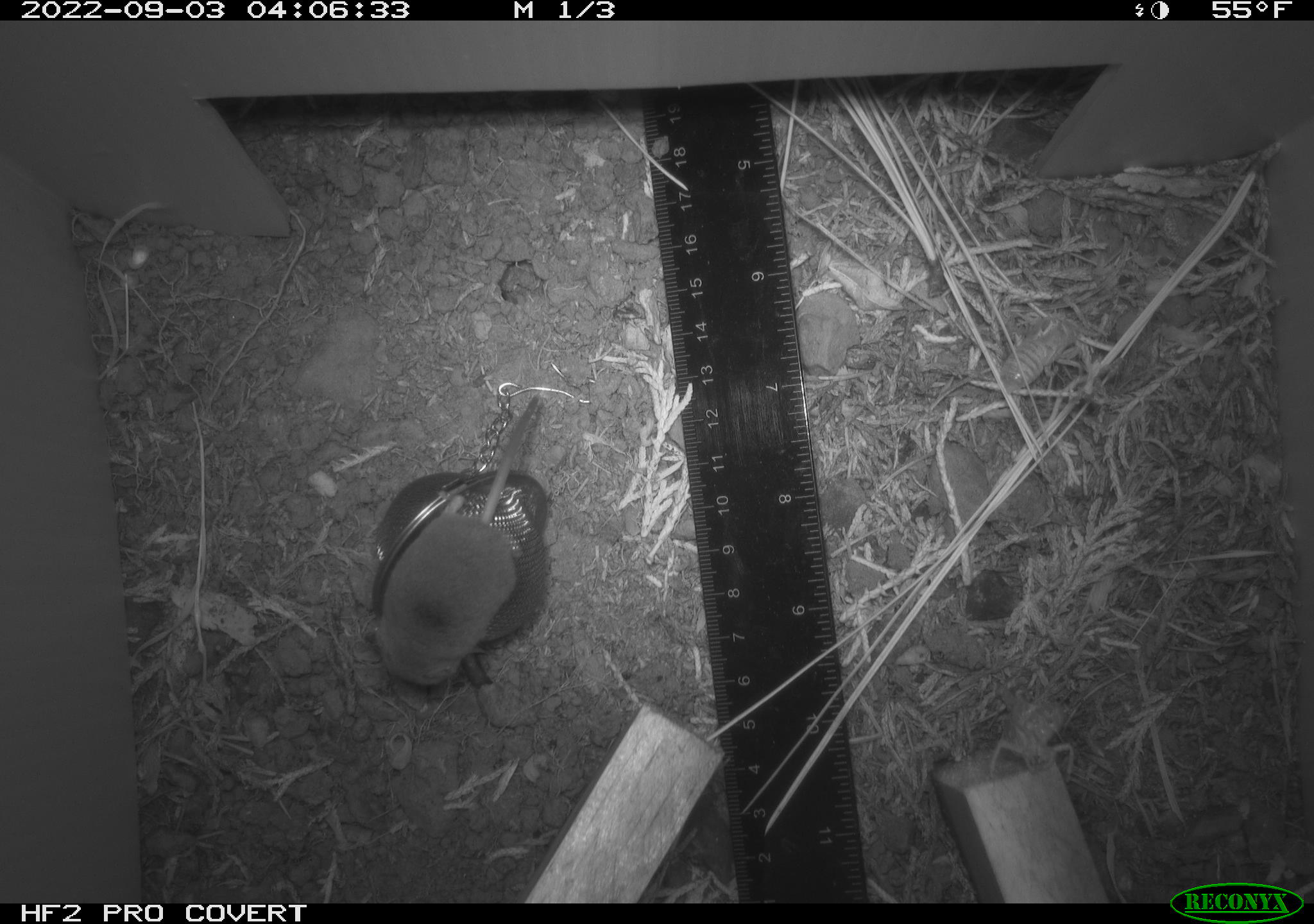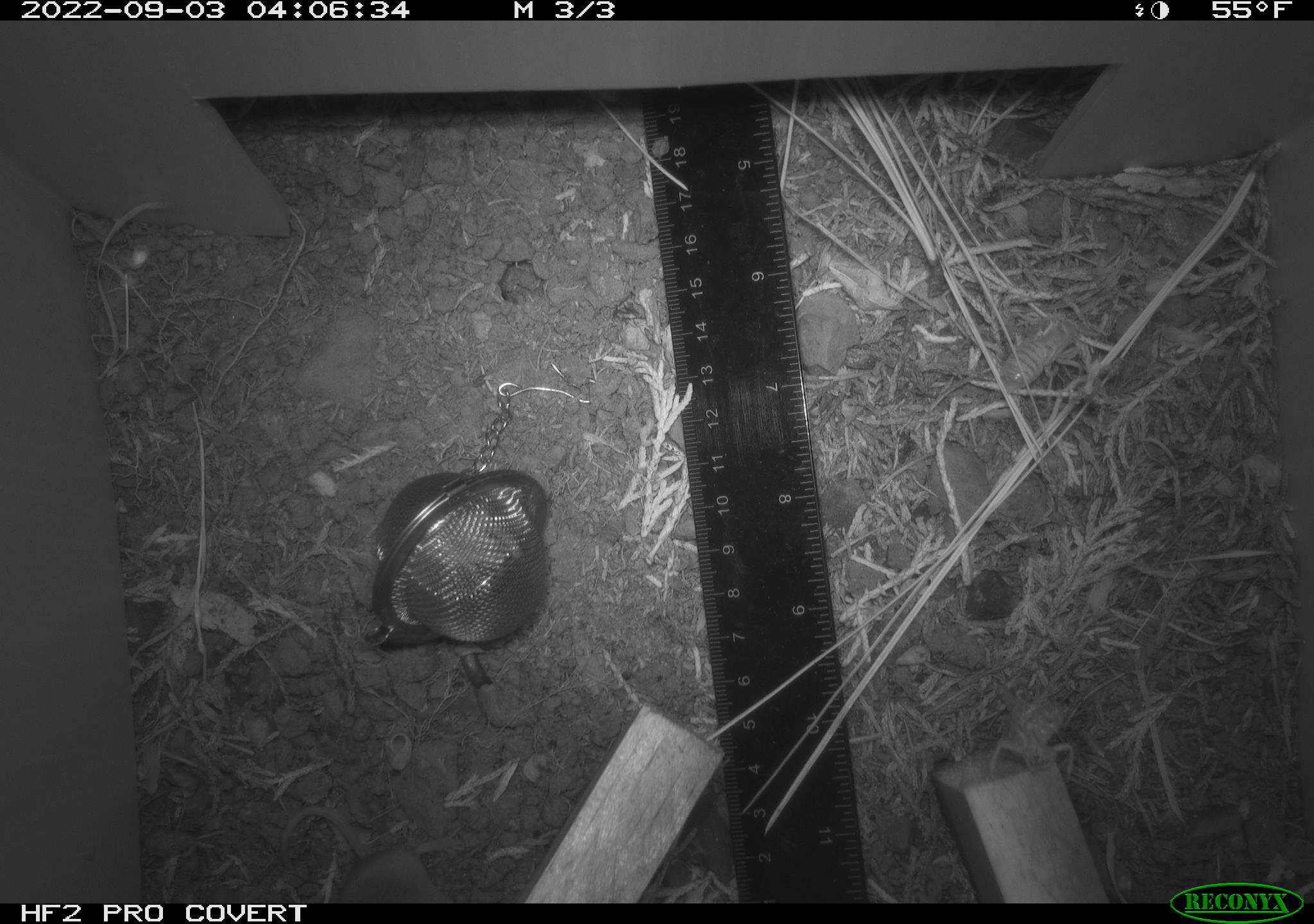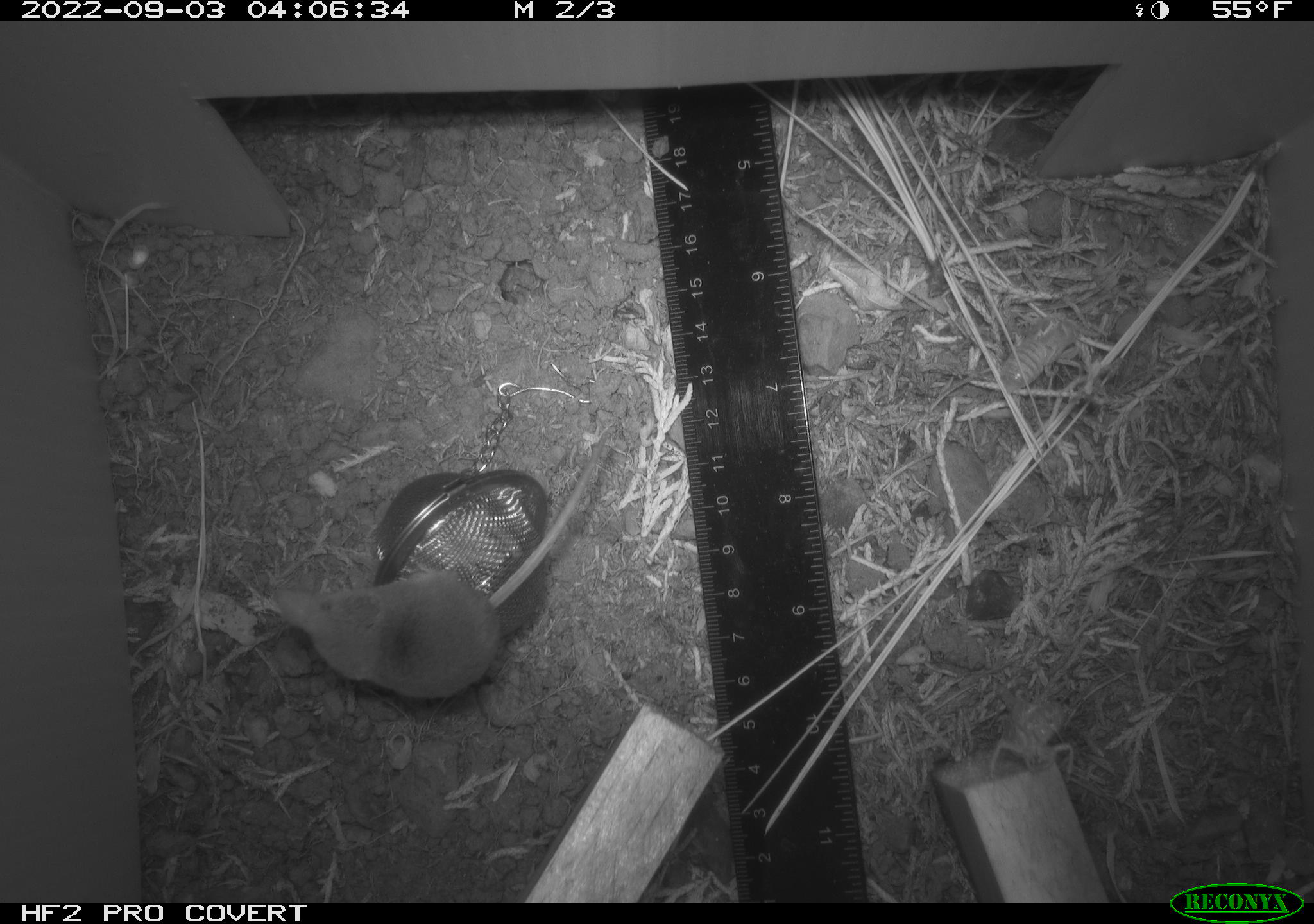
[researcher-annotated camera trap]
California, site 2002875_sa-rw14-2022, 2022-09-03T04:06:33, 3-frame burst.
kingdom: Animalia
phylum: Chordata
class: Mammalia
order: Eulipotyphla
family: Soricidae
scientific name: Soricidae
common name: shrews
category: soricidae family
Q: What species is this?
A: Soricidae family (shrews) (Soricidae).